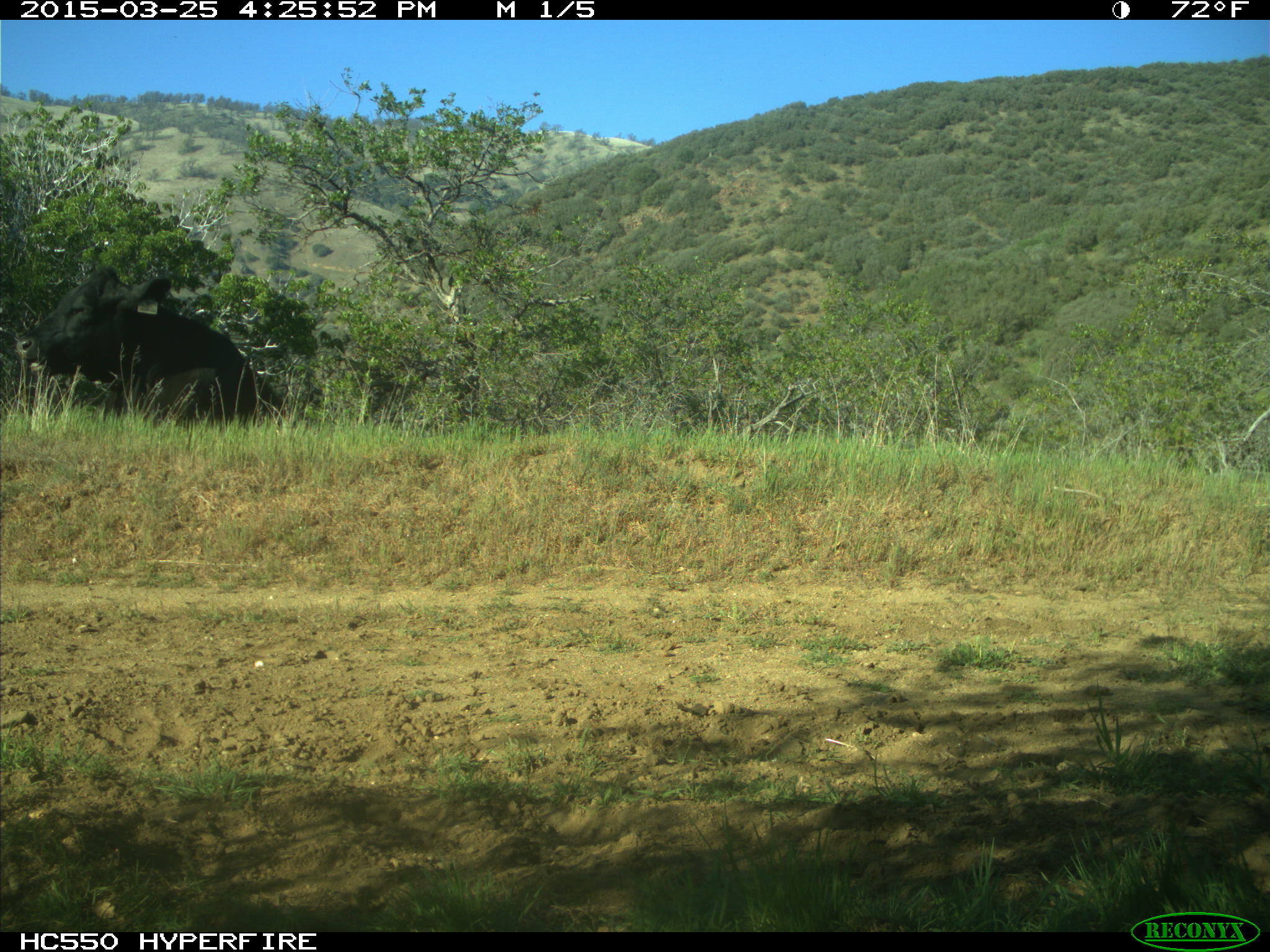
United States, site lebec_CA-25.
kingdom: Animalia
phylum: Chordata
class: Mammalia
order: Artiodactyla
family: Bovidae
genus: Bos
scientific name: Bos taurus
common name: domestic cow